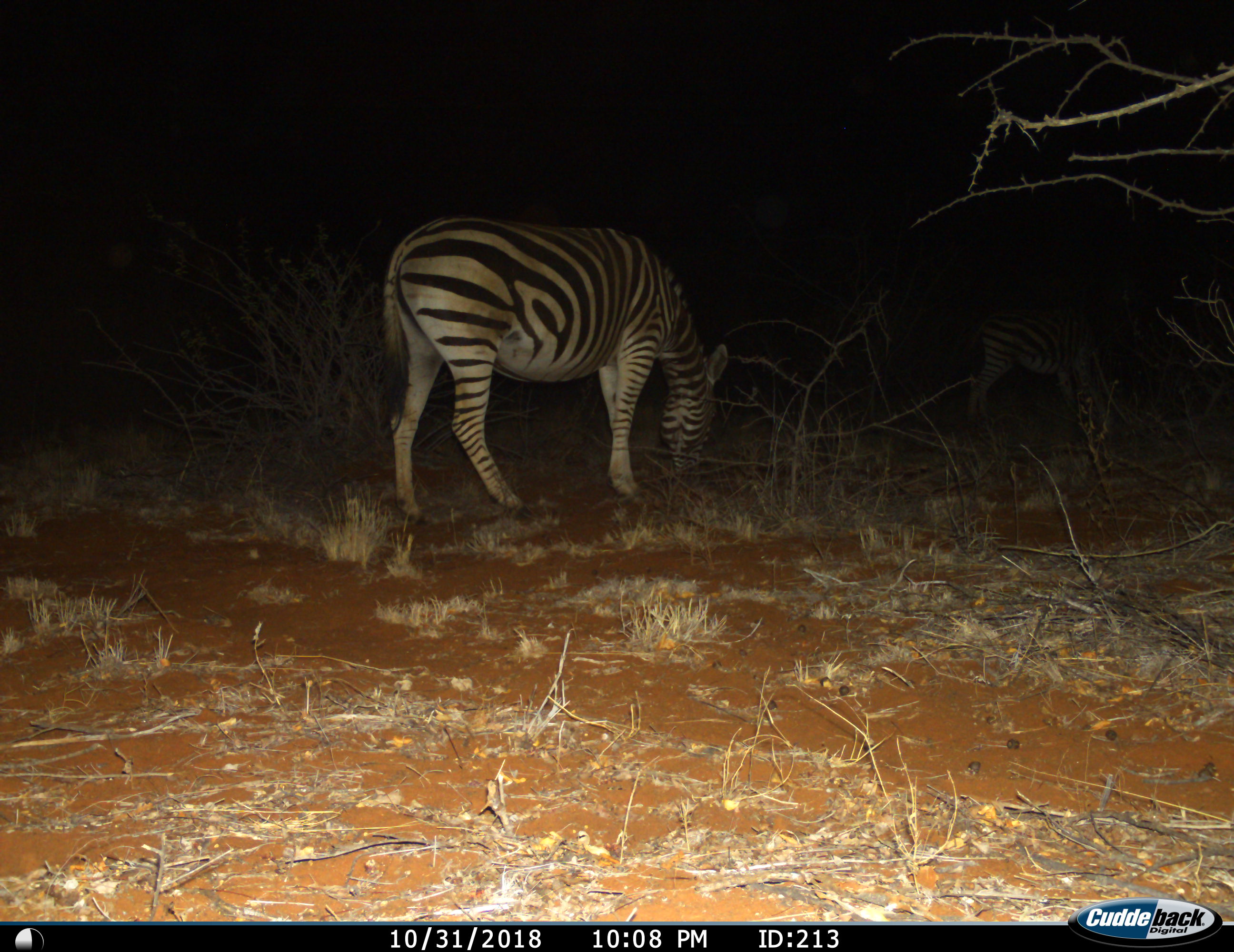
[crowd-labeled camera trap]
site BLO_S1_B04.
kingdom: Animalia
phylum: Chordata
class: Mammalia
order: Perissodactyla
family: Equidae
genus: Equus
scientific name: Equus quagga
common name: plains zebra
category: zebraplains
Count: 1.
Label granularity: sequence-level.